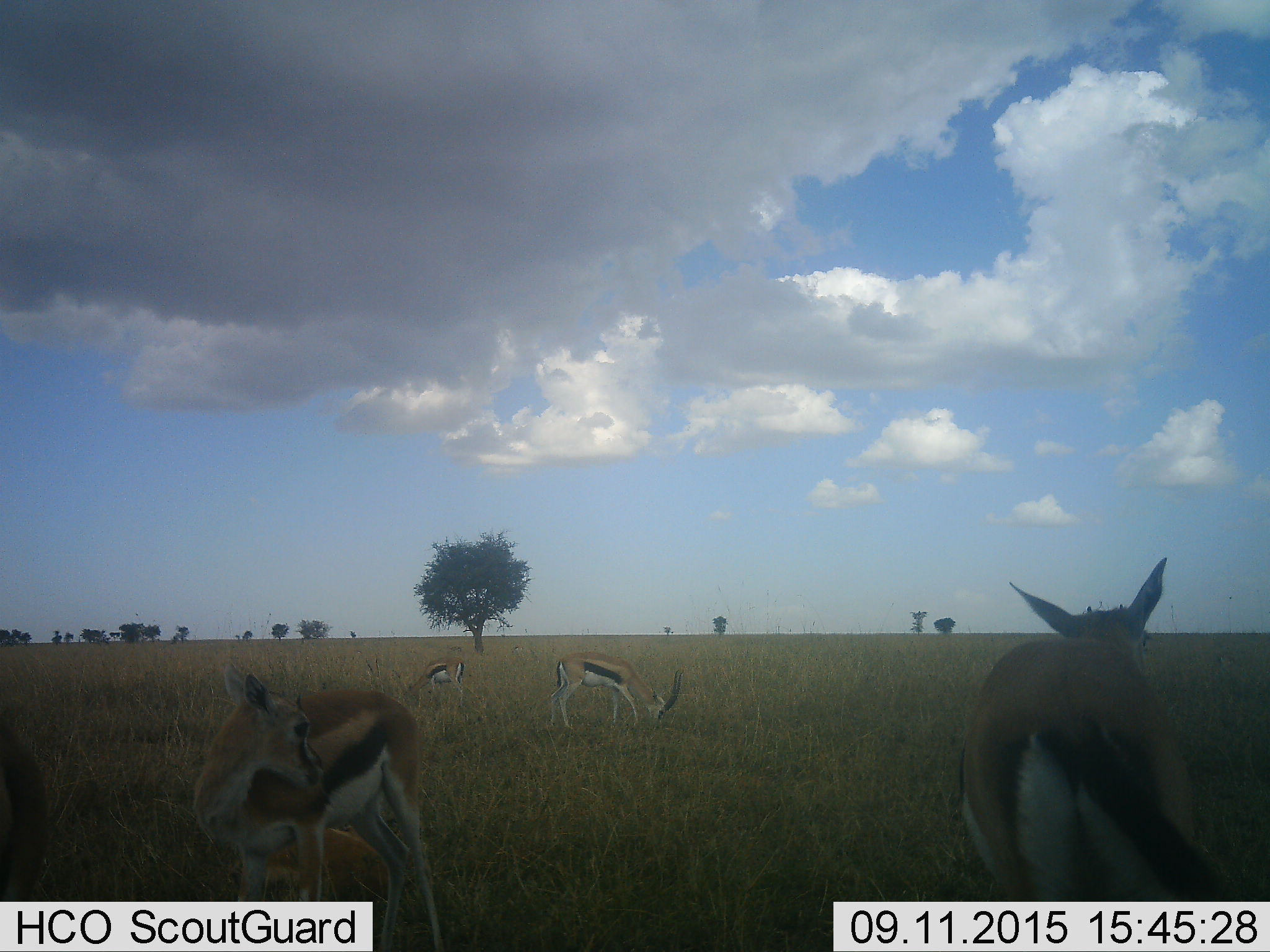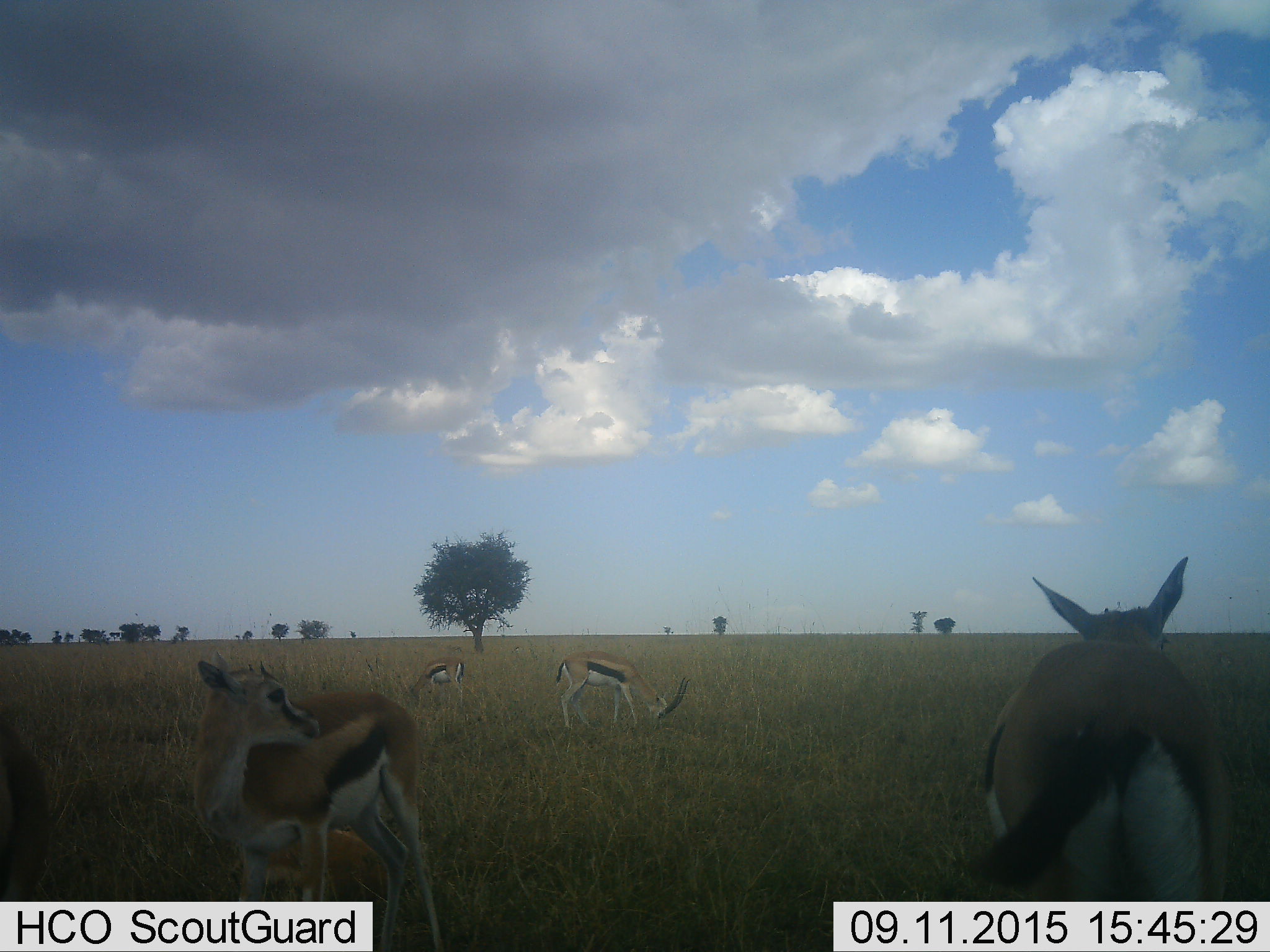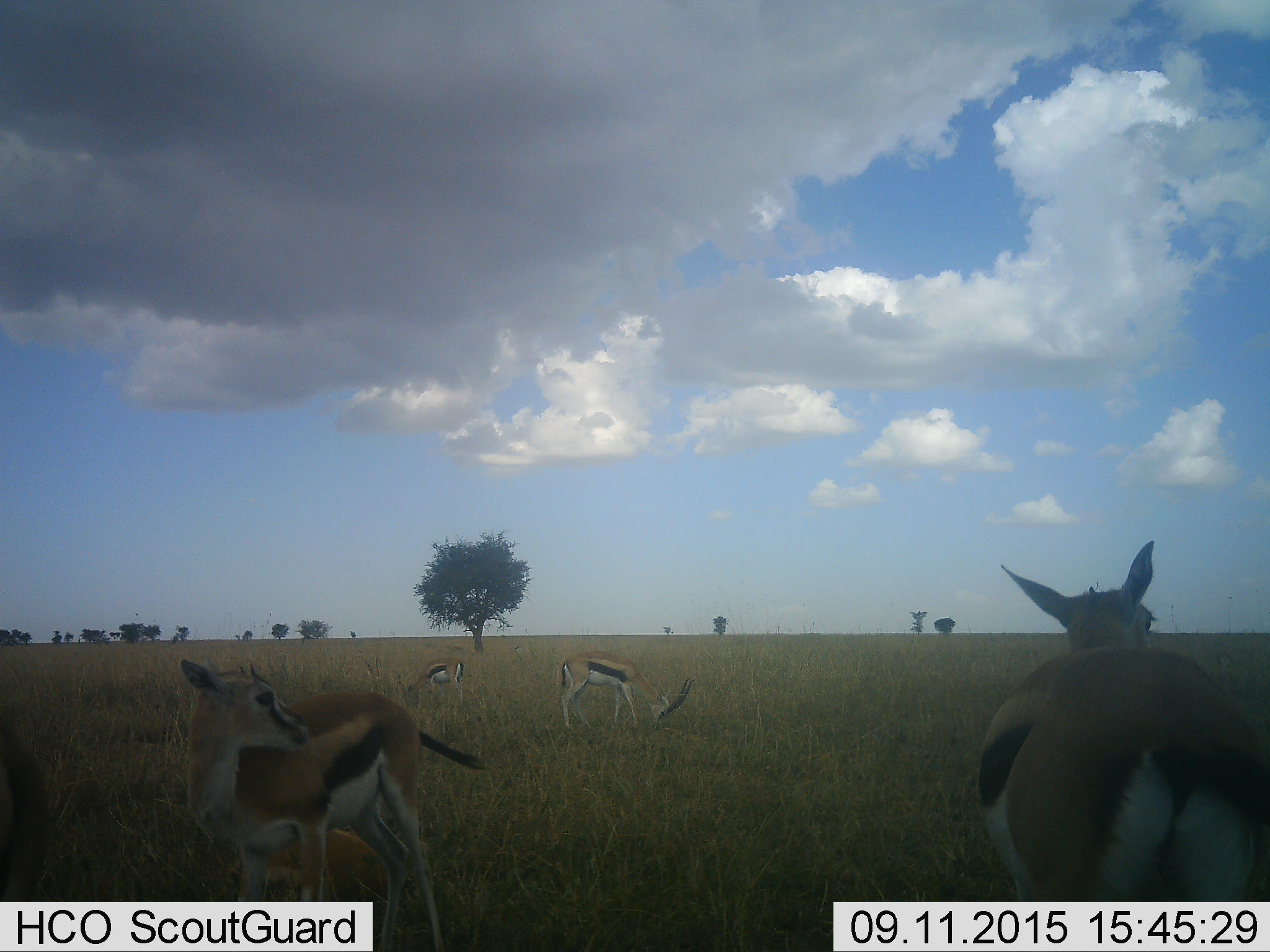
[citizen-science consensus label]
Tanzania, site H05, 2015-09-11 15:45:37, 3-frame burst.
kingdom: Animalia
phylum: Chordata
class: Mammalia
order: Artiodactyla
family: Bovidae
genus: Eudorcas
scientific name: Eudorcas thomsonii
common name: thomson's gazelle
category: gazellethomsons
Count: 6.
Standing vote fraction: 88%.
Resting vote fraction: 12%.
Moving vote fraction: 25%.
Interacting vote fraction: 0%.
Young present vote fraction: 50%.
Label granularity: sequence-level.